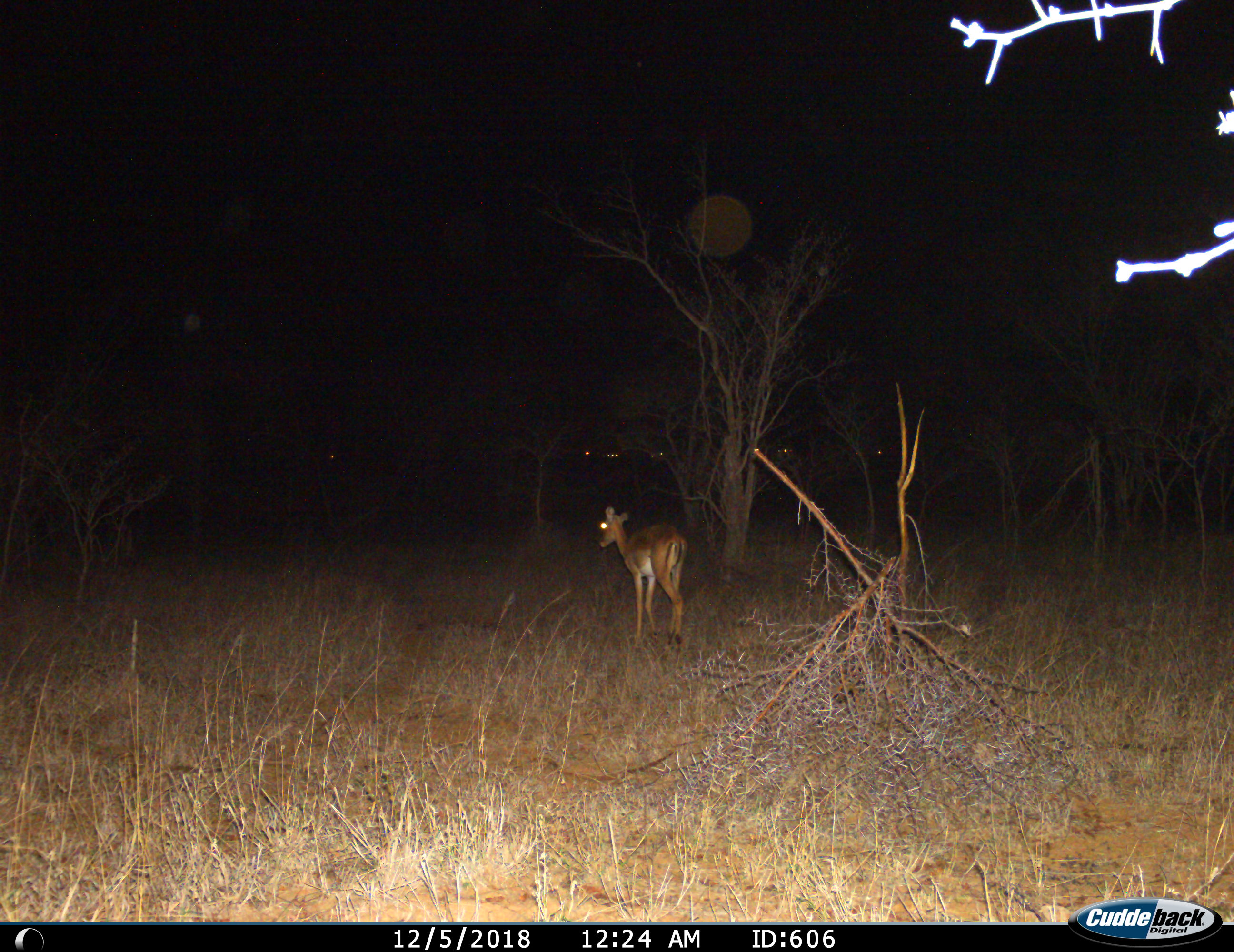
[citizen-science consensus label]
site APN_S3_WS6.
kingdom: Animalia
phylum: Chordata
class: Mammalia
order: Artiodactyla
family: Bovidae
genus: Aepyceros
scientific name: Aepyceros melampus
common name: impala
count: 1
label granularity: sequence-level